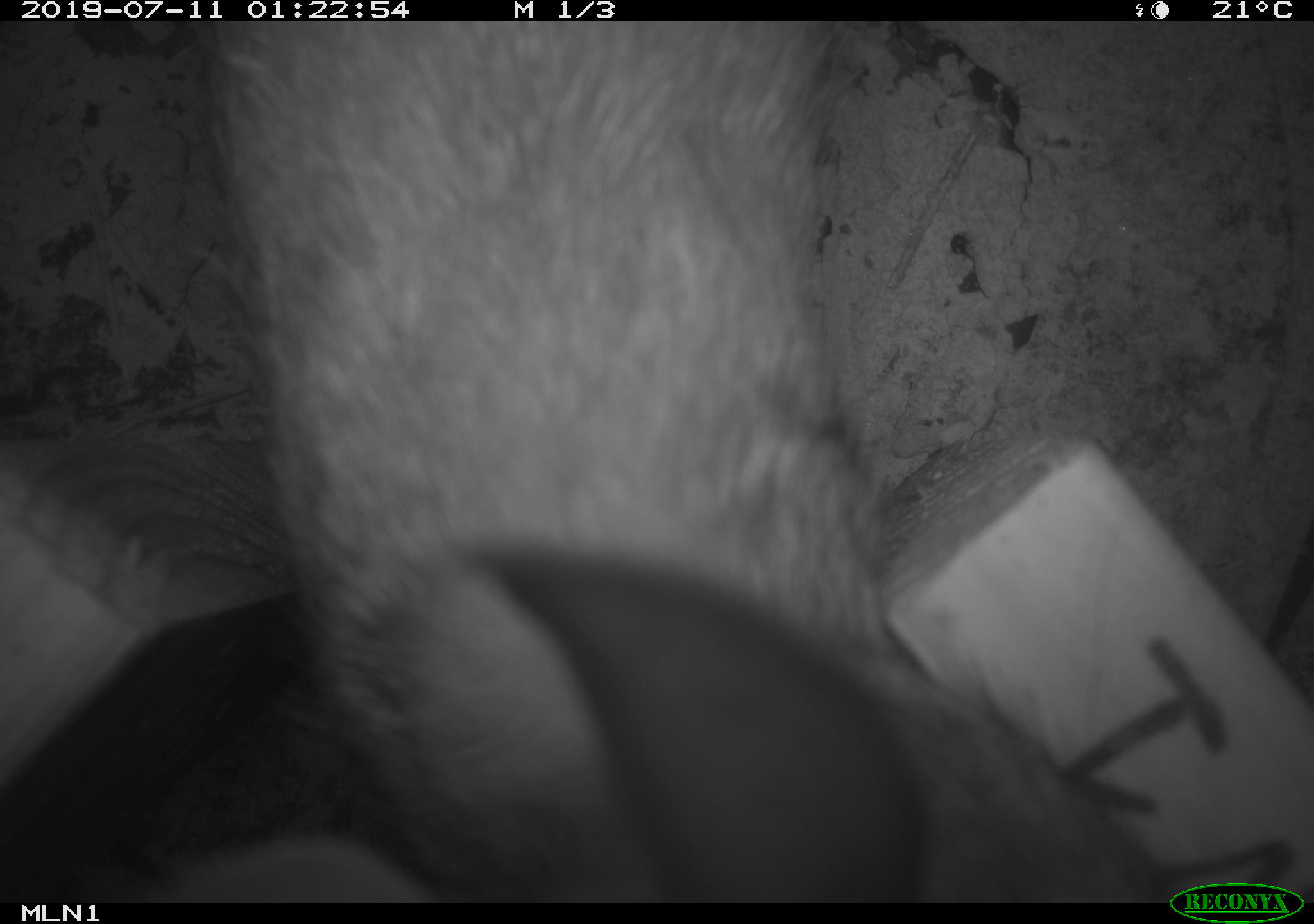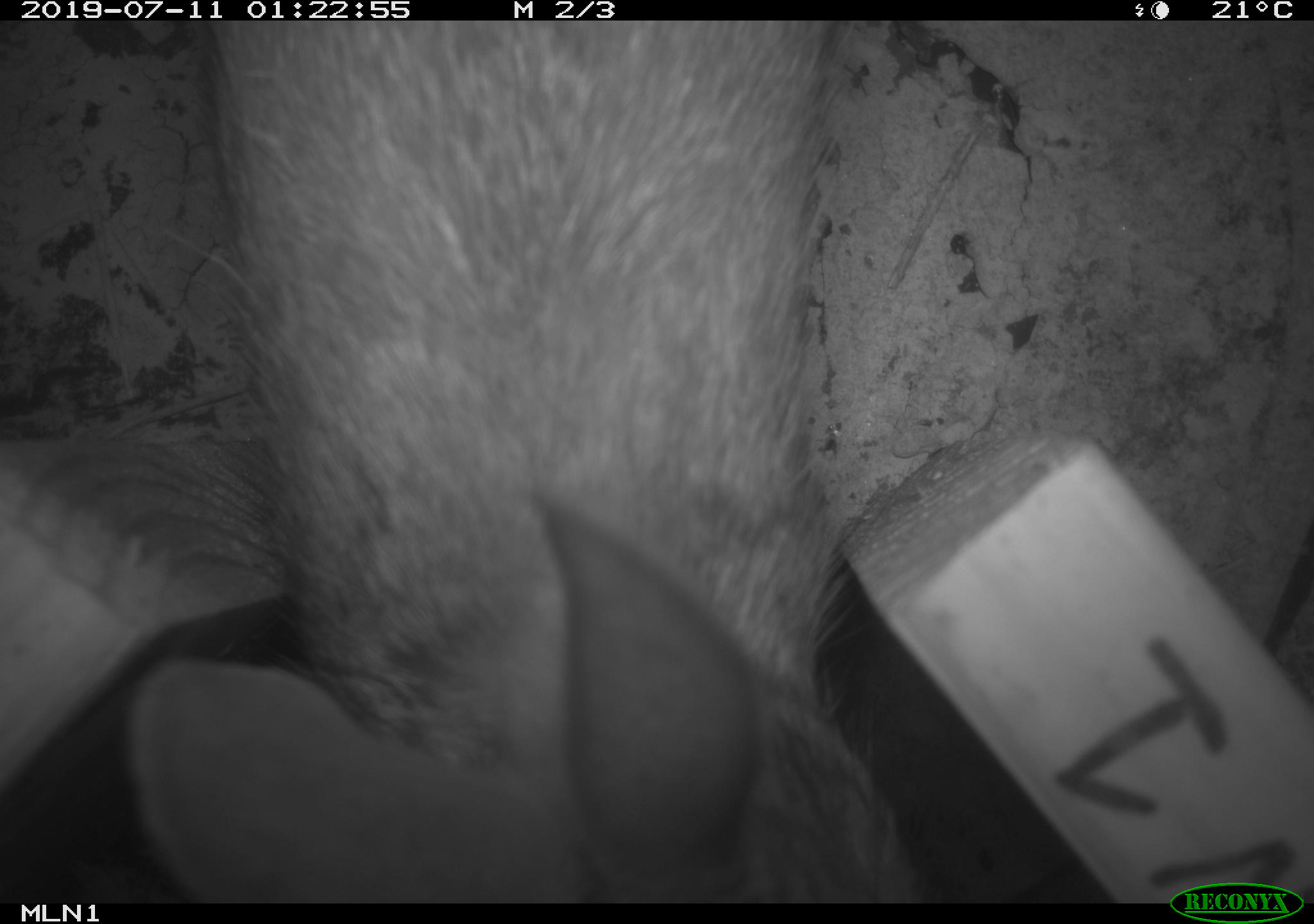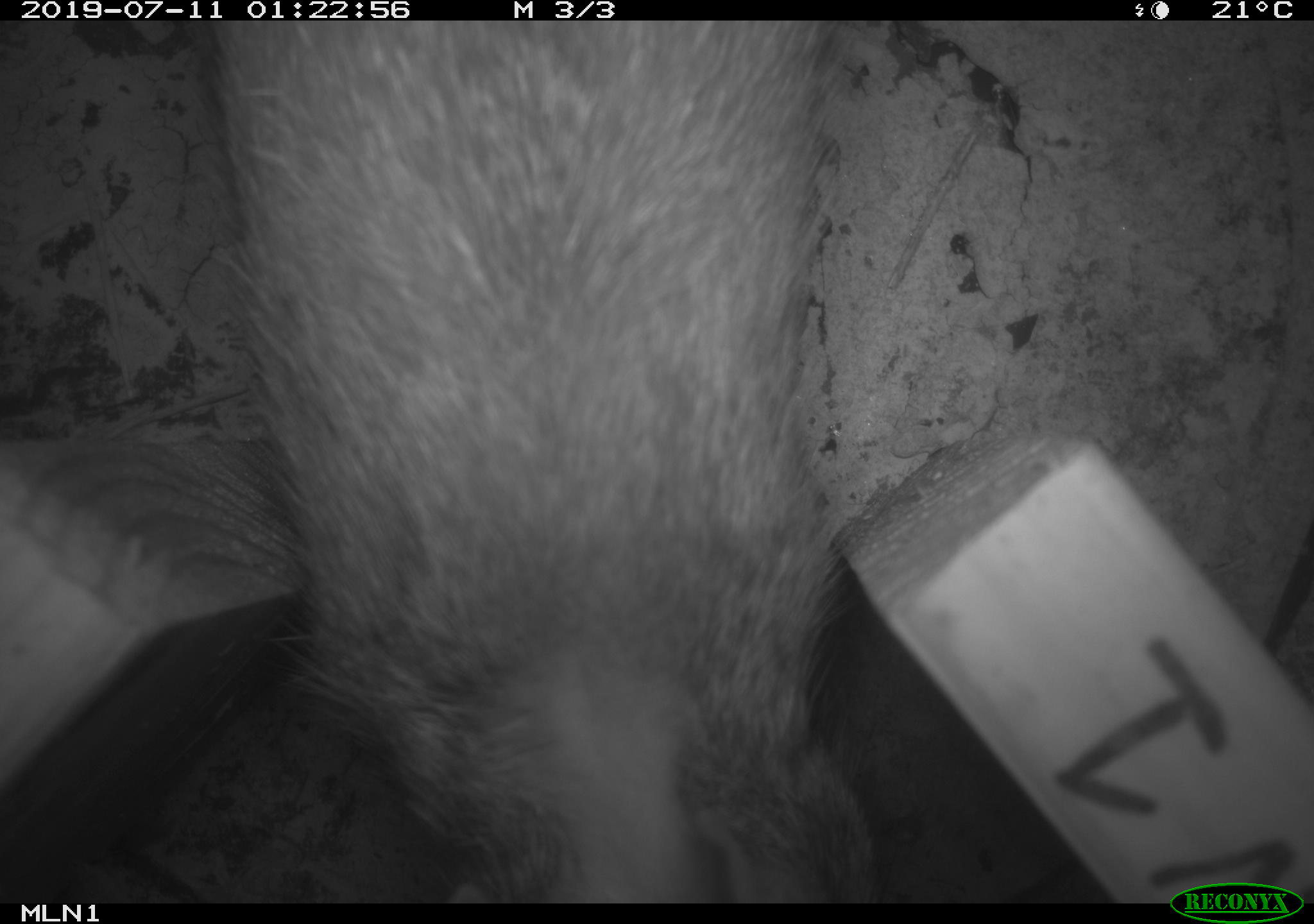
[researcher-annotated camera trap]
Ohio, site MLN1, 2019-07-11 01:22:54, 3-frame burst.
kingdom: Animalia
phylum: Chordata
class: Mammalia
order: Lagomorpha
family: Leporidae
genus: Sylvilagus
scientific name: Sylvilagus floridanus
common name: eastern cottontail